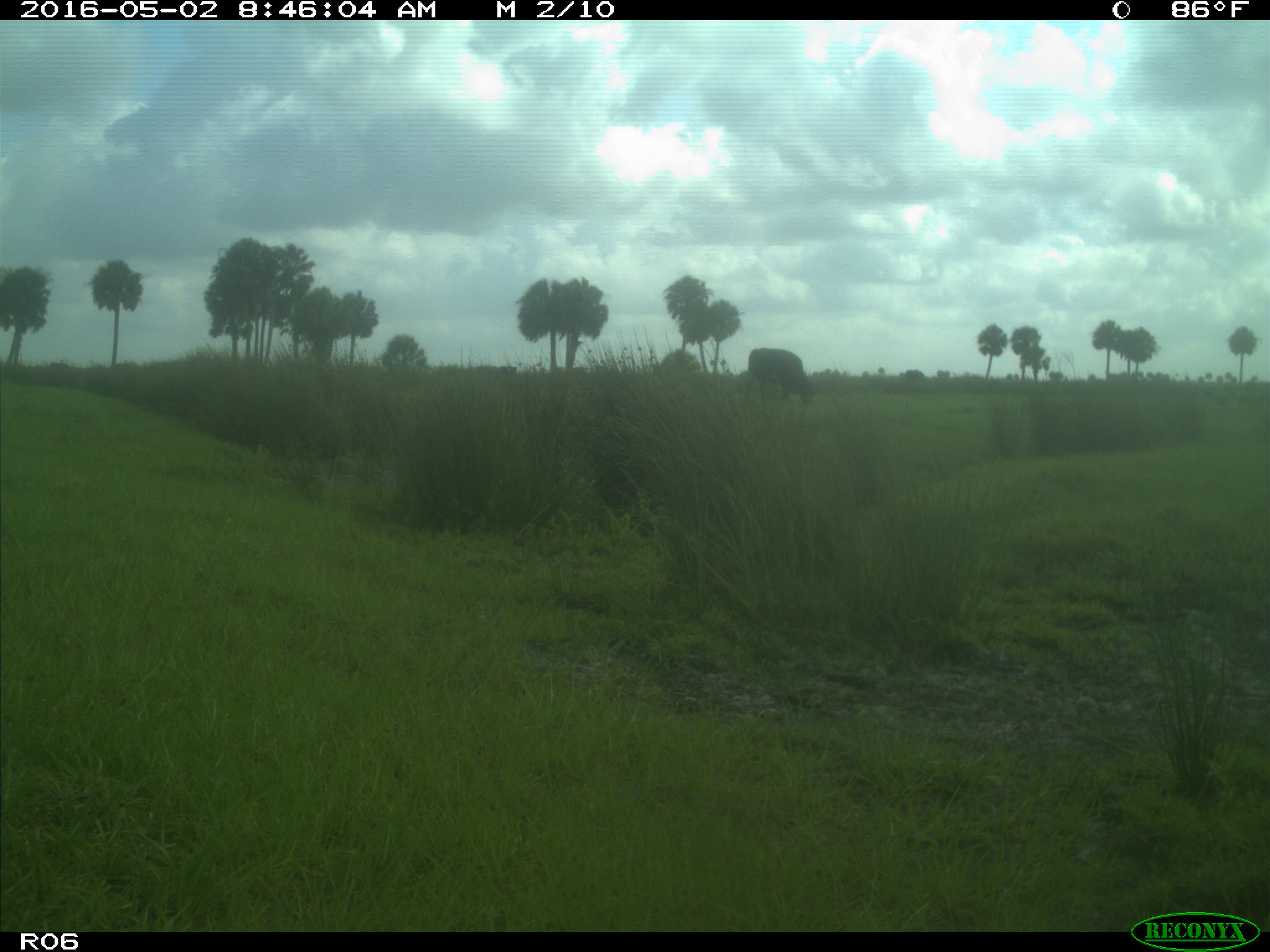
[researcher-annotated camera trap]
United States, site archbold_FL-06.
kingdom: Animalia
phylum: Chordata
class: Mammalia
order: Artiodactyla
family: Bovidae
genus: Bos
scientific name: Bos taurus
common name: domestic cow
Bos taurus (domestic cow).